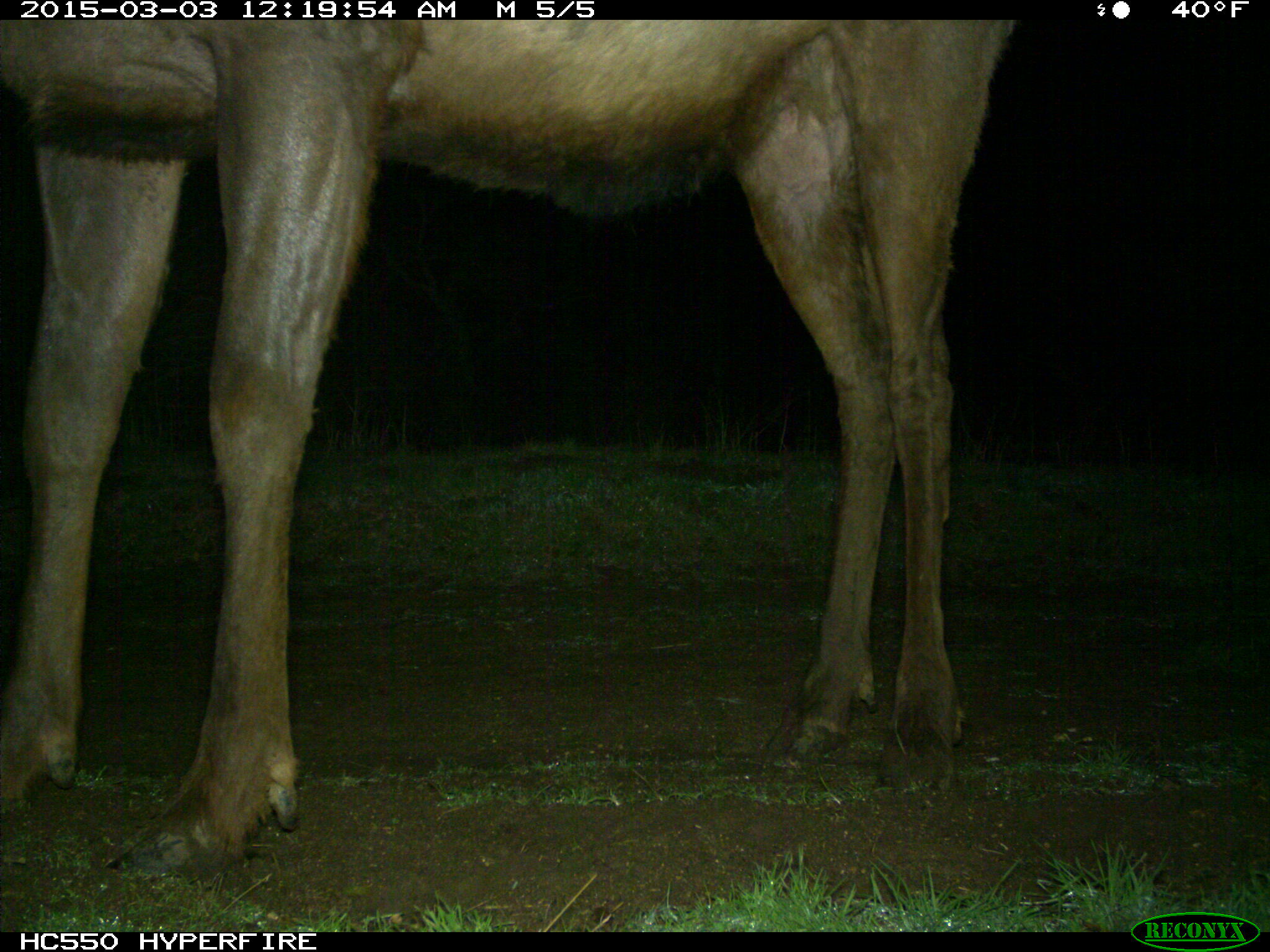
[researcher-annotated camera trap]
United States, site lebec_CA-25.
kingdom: Animalia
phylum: Chordata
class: Mammalia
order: Artiodactyla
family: Cervidae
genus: Cervus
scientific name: Cervus canadensis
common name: elk